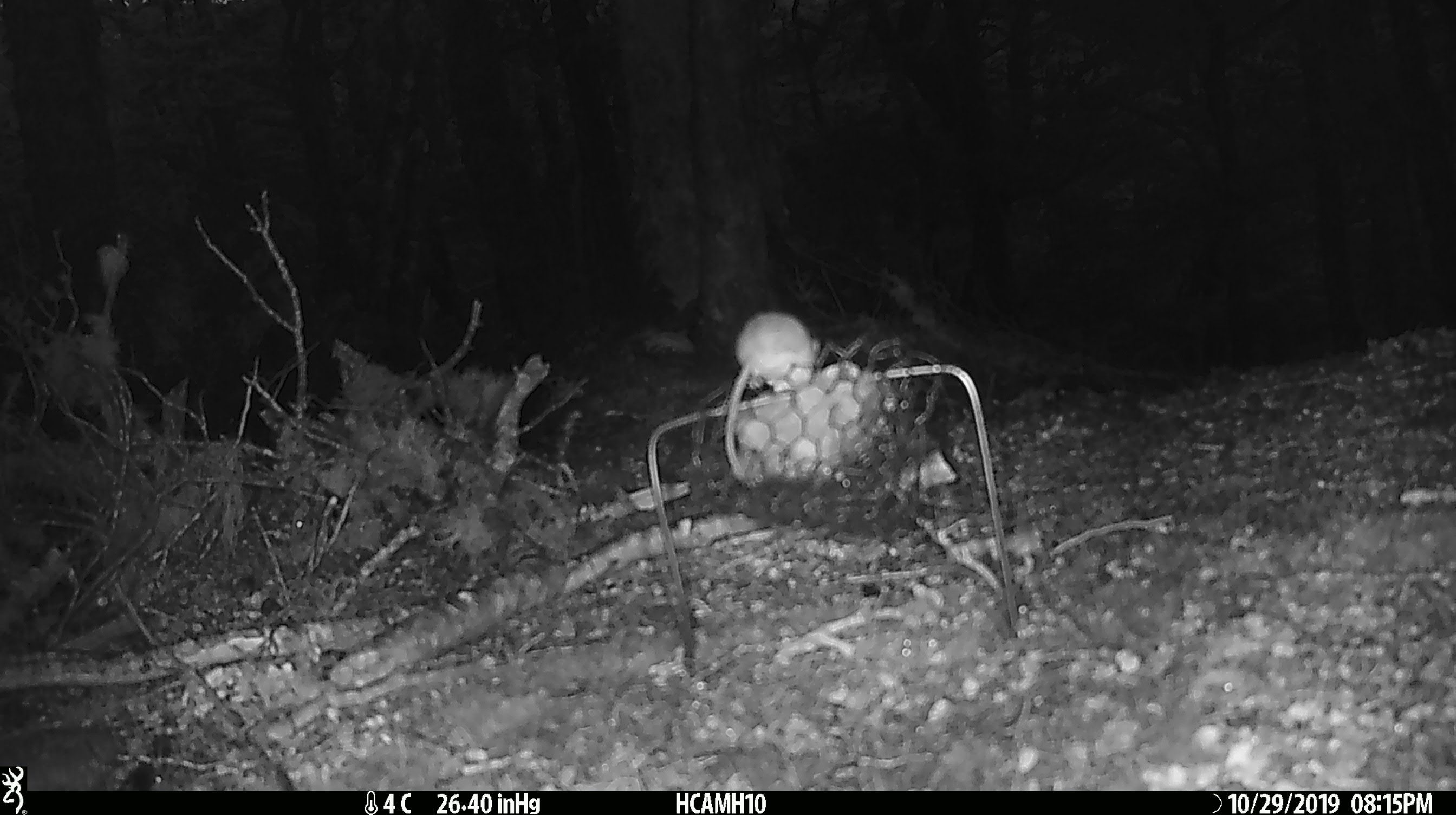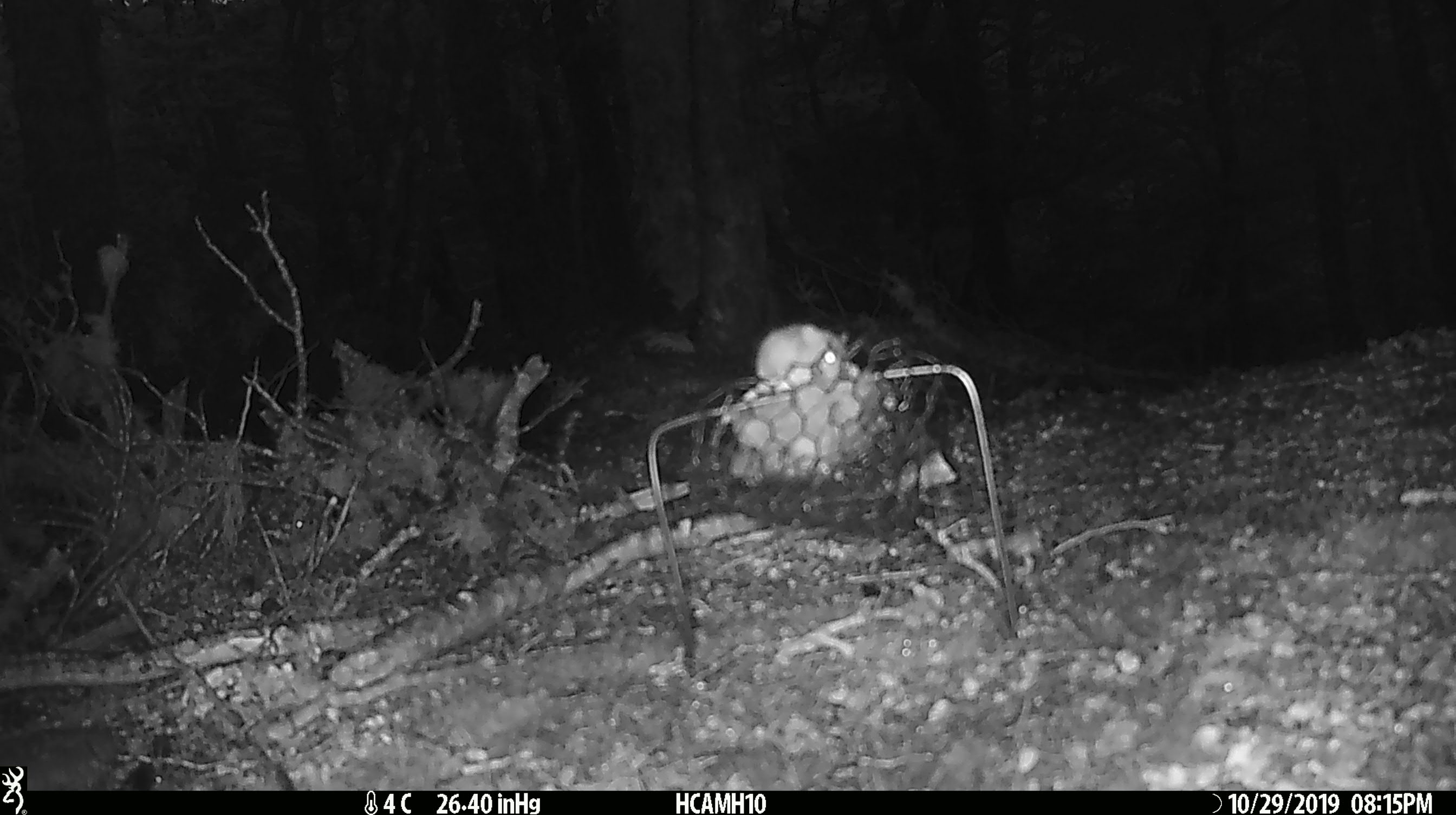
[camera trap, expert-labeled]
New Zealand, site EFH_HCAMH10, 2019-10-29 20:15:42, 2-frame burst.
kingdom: Animalia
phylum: Chordata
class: Mammalia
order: Rodentia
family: Muridae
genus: Mus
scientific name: Mus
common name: mouse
Mouse (Mus).